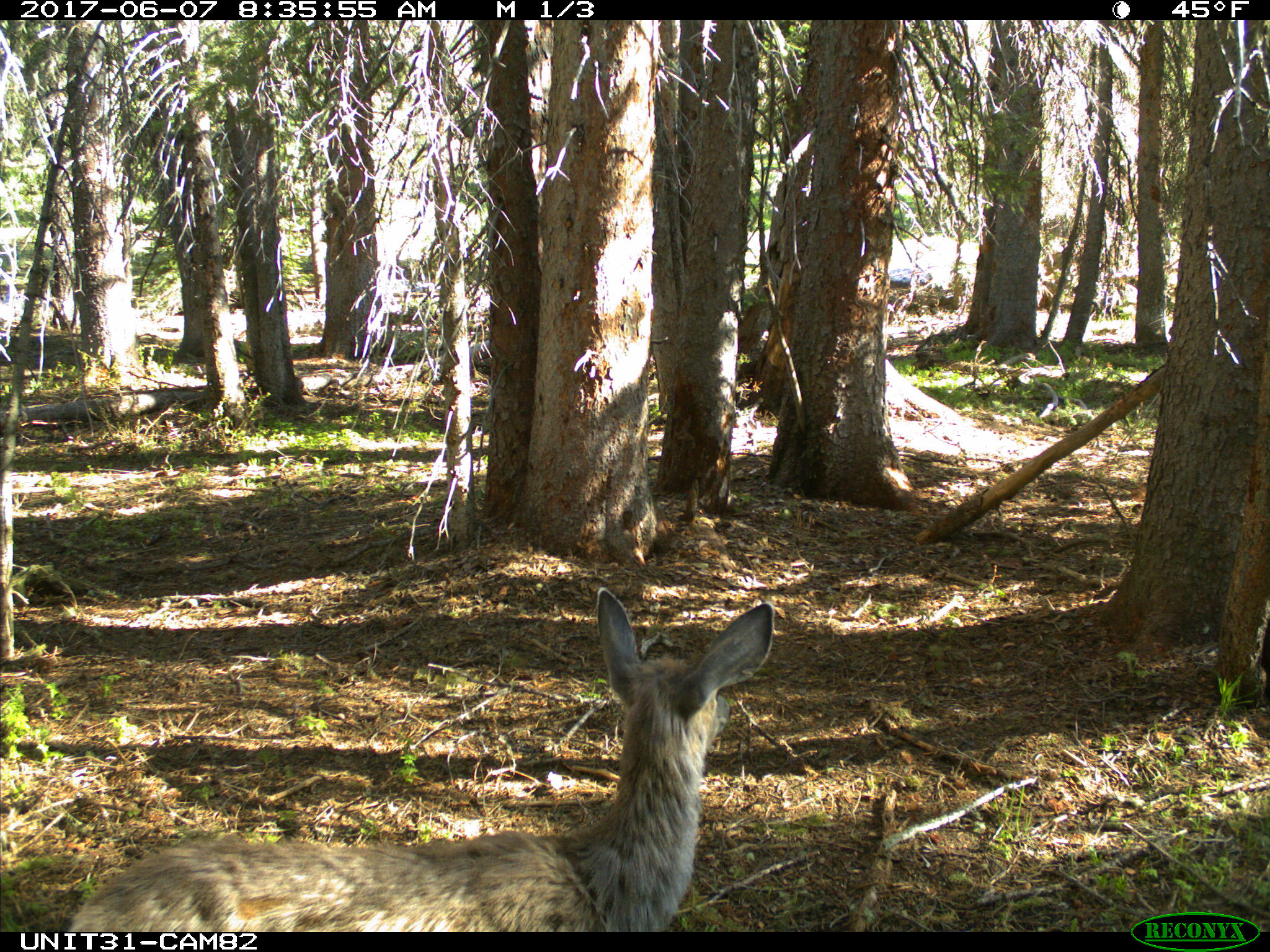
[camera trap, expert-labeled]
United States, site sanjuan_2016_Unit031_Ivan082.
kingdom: Animalia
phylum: Chordata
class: Mammalia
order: Artiodactyla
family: Cervidae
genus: Odocoileus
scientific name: Odocoileus hemionus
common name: mule deer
Odocoileus hemionus (mule deer).